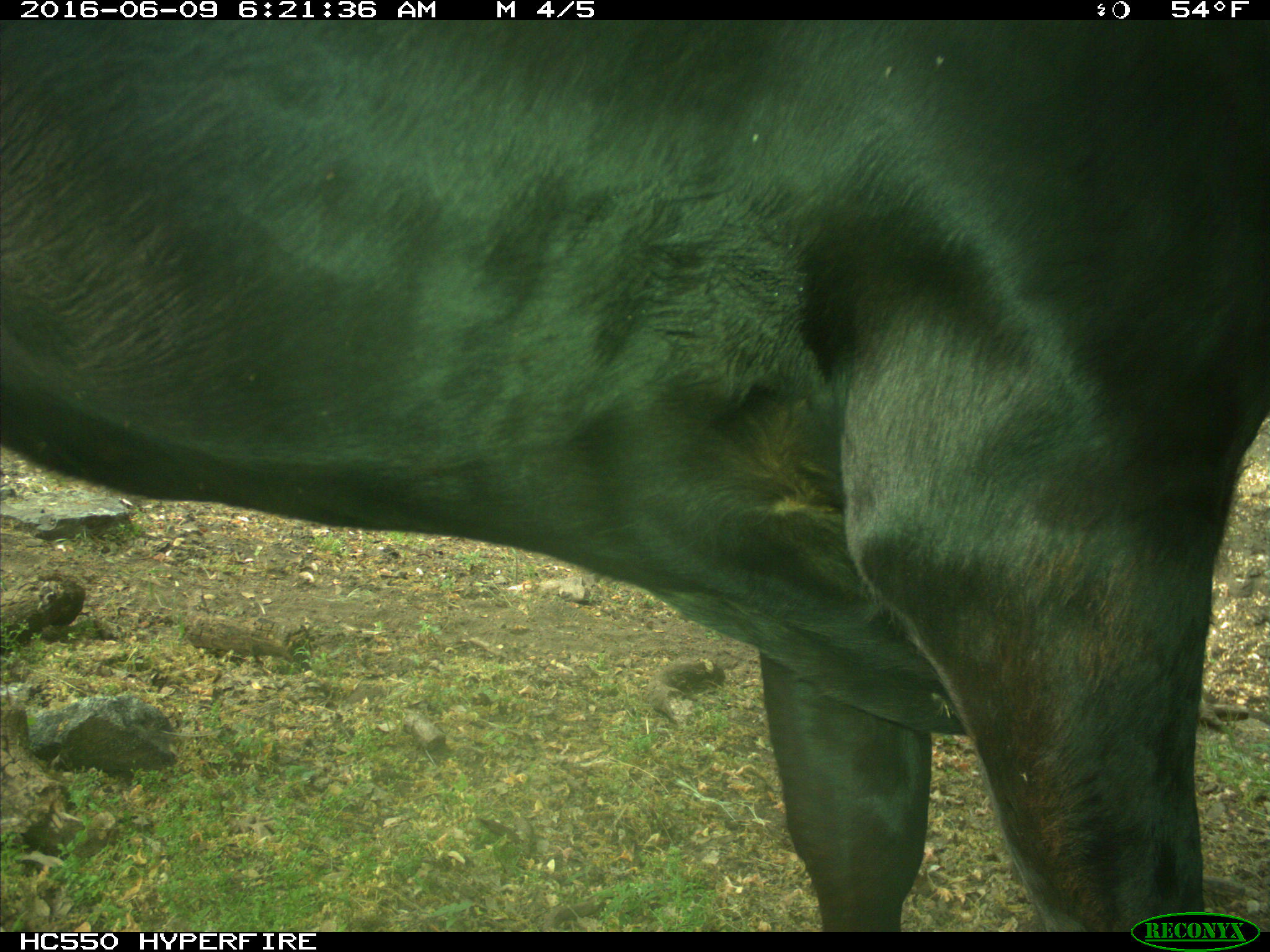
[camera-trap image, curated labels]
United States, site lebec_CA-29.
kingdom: Animalia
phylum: Chordata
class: Mammalia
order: Artiodactyla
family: Bovidae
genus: Bos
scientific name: Bos taurus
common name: domestic cow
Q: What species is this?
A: Bos taurus (domestic cow).